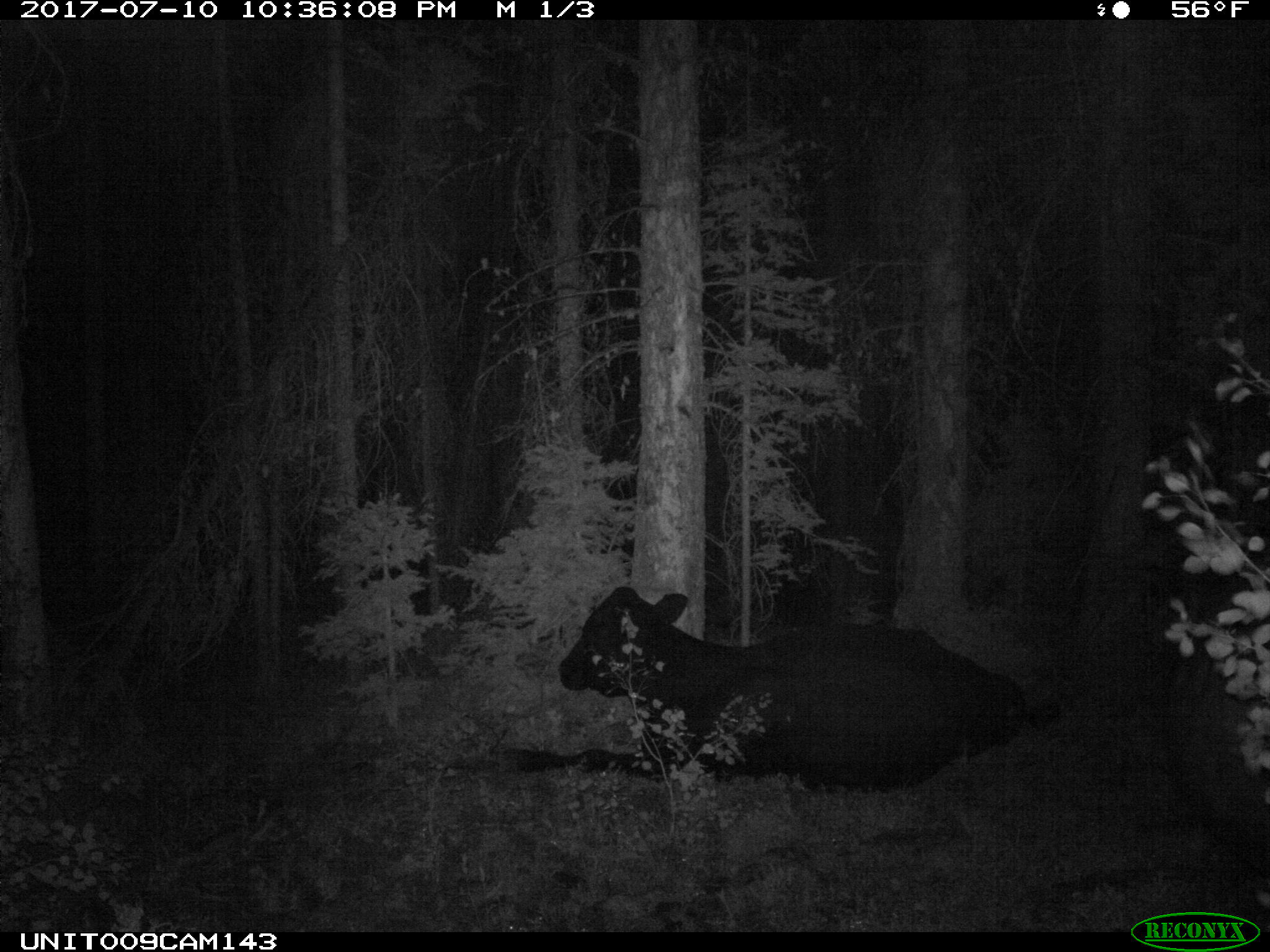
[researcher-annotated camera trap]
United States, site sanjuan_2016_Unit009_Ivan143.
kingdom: Animalia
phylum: Chordata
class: Mammalia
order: Artiodactyla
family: Bovidae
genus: Bos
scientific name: Bos taurus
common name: domestic cow